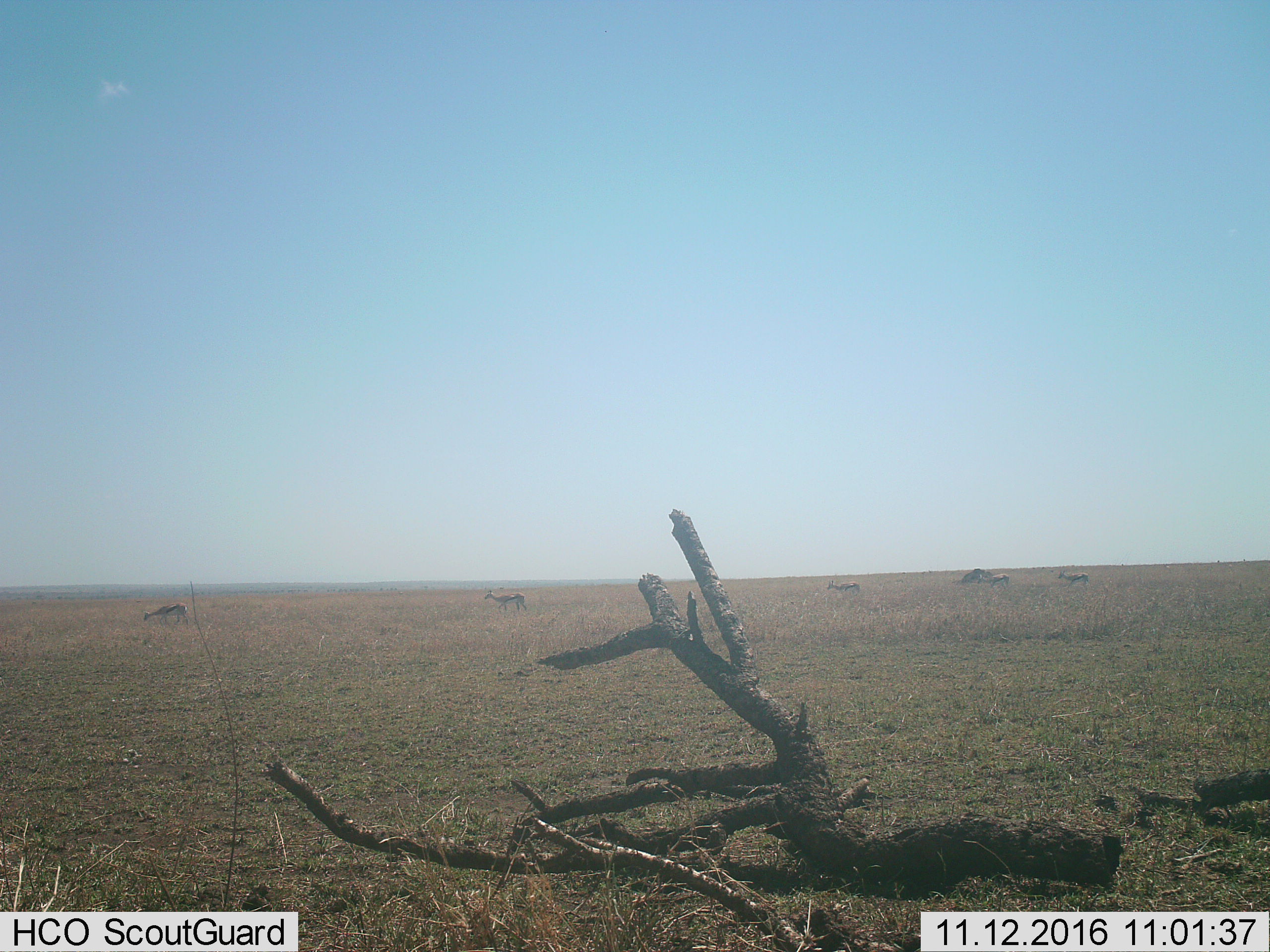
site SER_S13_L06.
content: unidentified animal